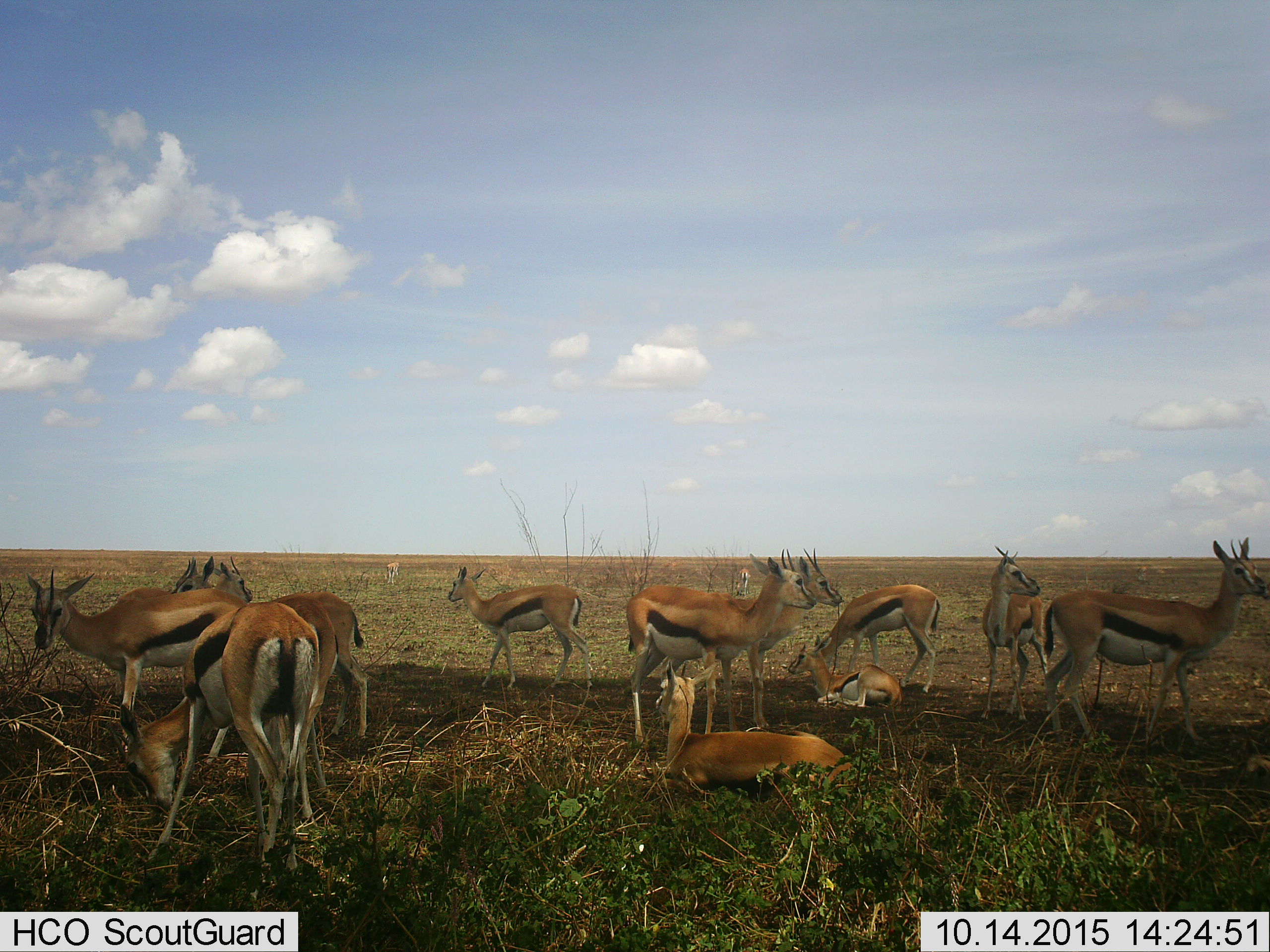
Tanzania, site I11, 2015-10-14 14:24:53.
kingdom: Animalia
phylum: Chordata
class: Mammalia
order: Artiodactyla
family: Bovidae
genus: Eudorcas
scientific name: Eudorcas thomsonii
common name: thomson's gazelle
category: gazellethomsons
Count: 11-50.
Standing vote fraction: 100%.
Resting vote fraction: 90%.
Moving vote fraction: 50%.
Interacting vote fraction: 10%.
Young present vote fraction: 0%.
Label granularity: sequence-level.